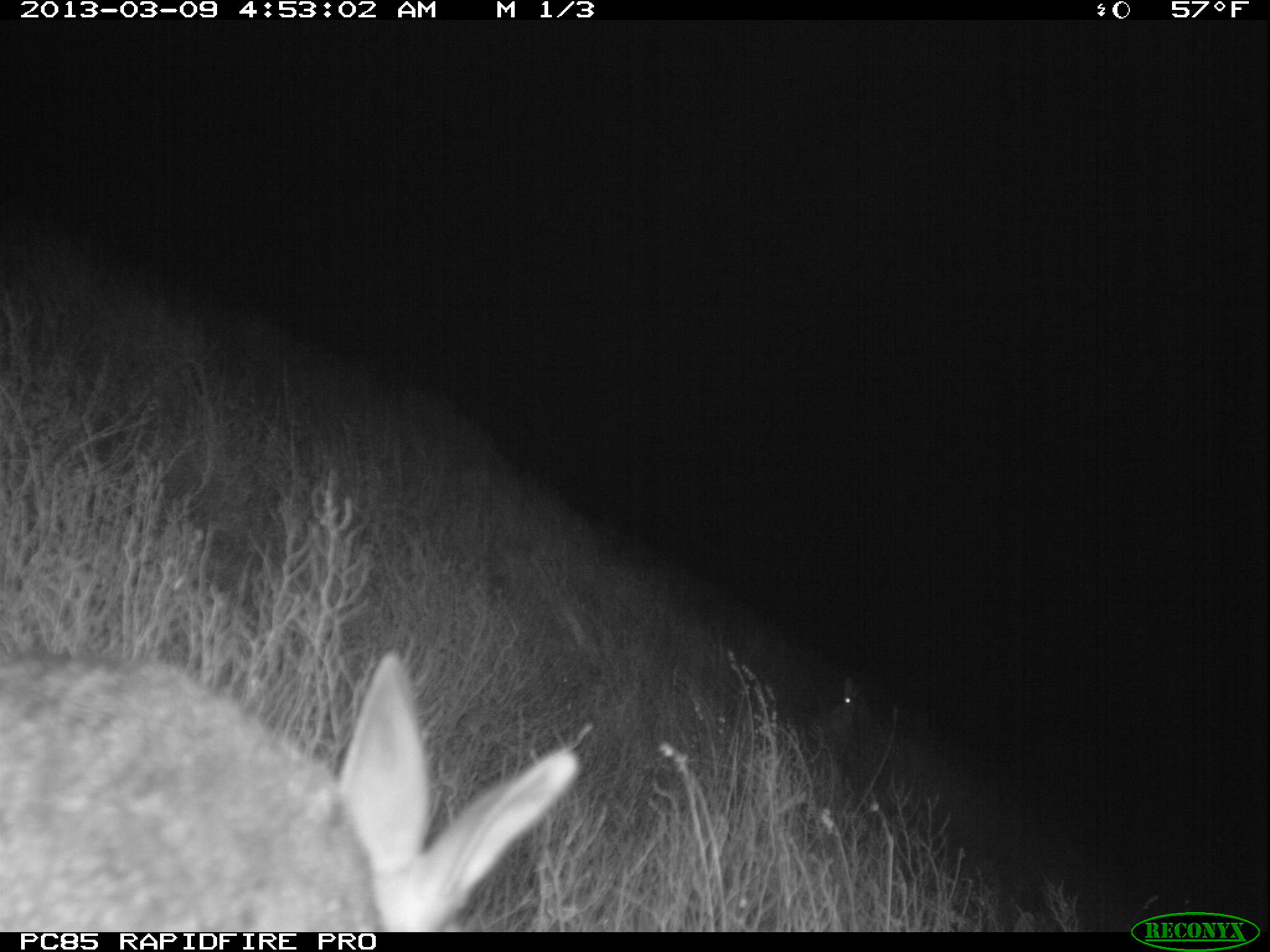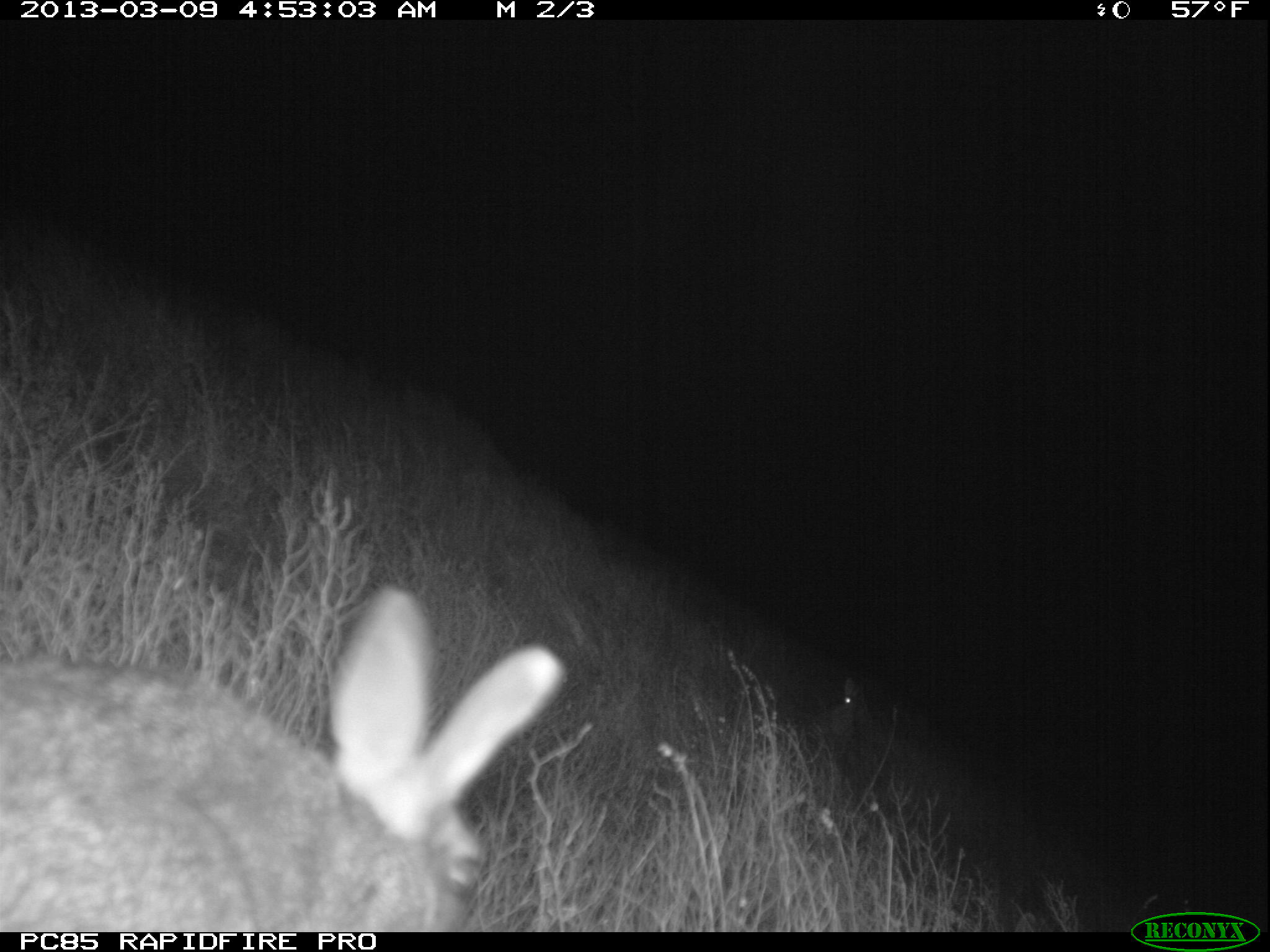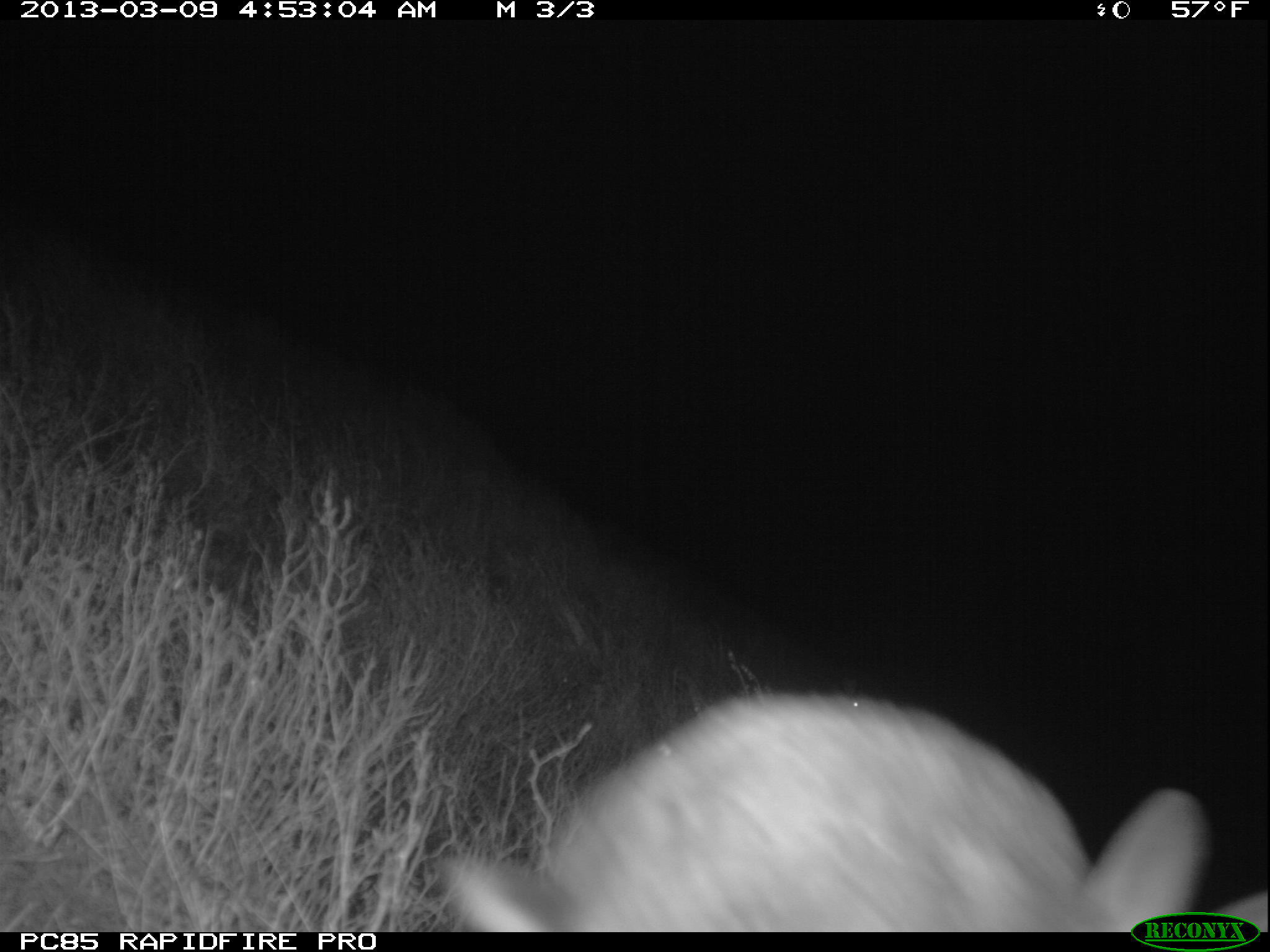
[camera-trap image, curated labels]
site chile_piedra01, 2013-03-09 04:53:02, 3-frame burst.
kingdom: Animalia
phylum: Chordata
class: Mammalia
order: Lagomorpha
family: Leporidae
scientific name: Leporidae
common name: rabbits and hares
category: rabbit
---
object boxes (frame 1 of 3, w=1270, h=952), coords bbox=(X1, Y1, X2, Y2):
rabbit: bbox=(0, 650, 583, 929); bbox=(812, 672, 868, 751)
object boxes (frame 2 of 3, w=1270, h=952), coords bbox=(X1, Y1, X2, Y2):
rabbit: bbox=(0, 588, 559, 928); bbox=(822, 671, 866, 746)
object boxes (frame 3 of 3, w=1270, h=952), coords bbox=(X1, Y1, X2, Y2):
rabbit: bbox=(440, 695, 1227, 932)